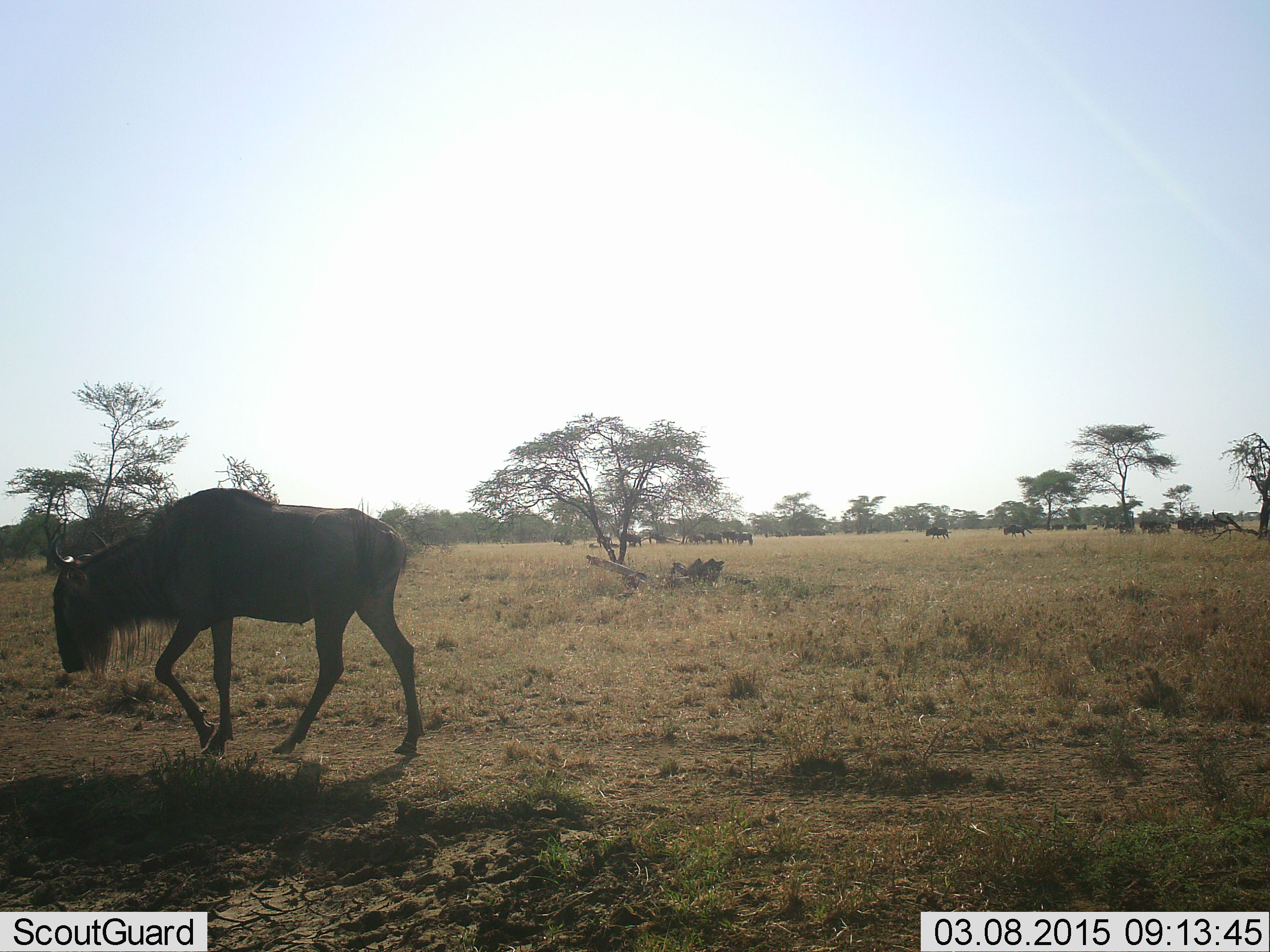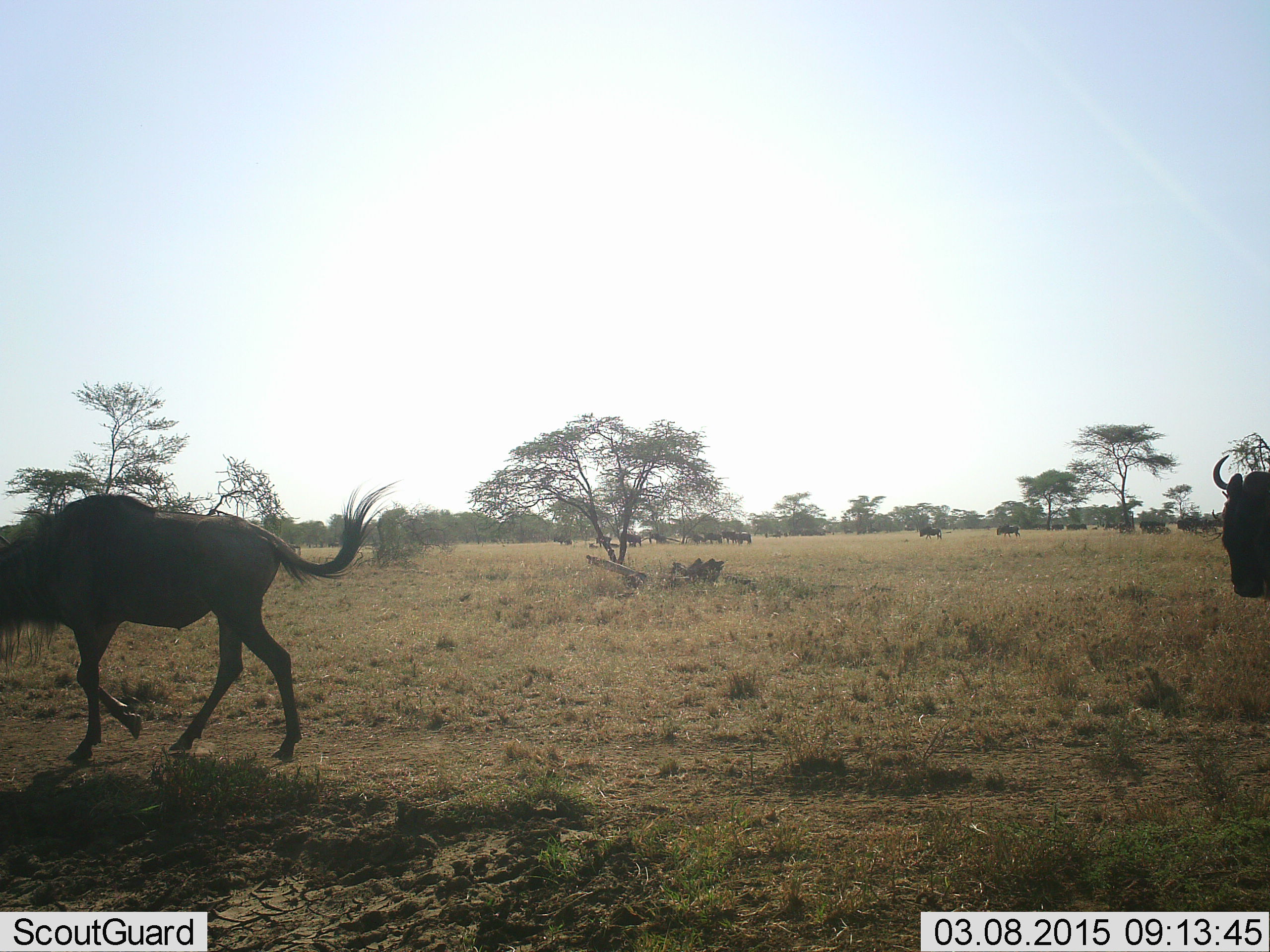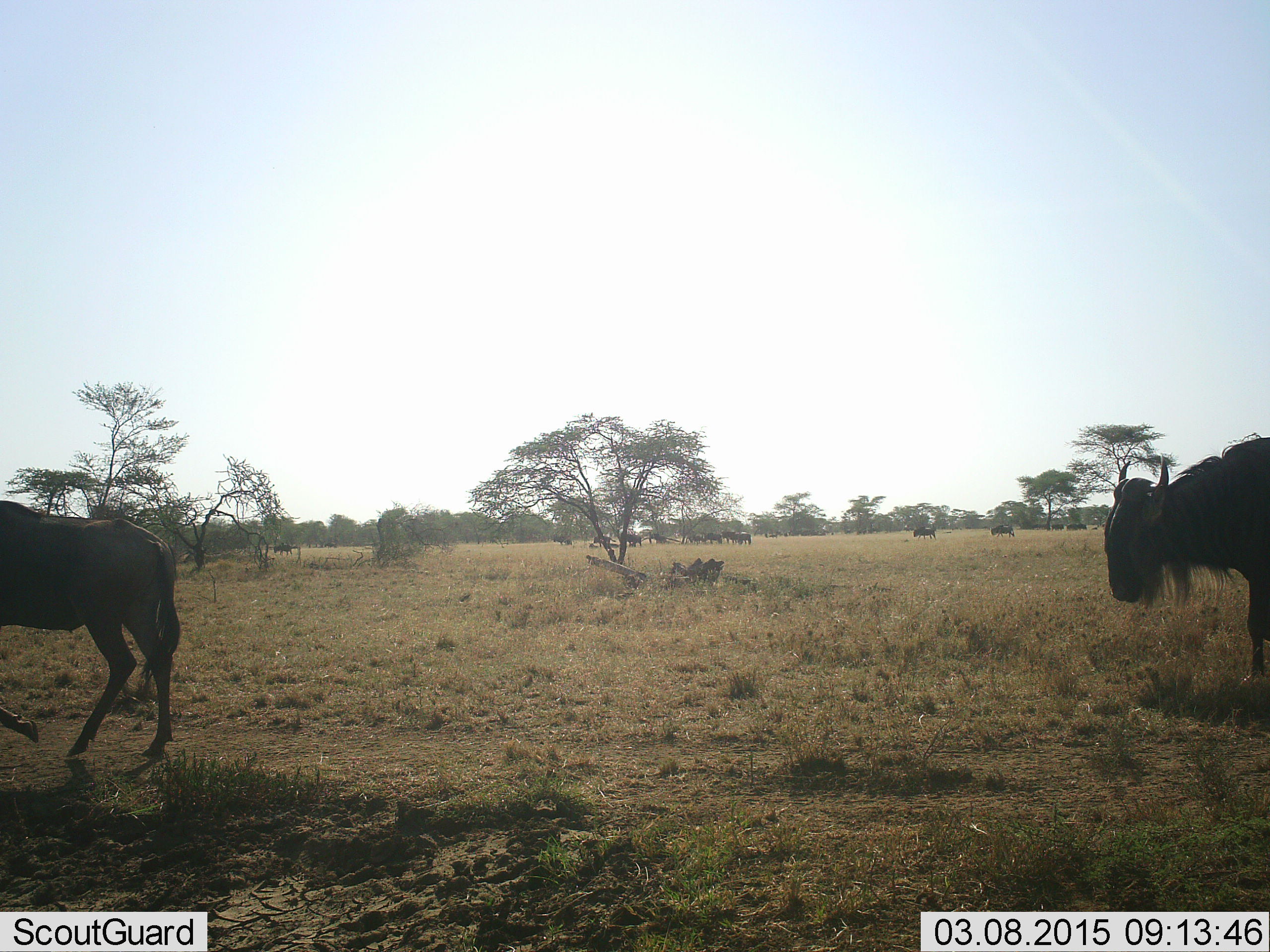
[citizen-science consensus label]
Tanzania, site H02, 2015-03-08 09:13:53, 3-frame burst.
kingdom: Animalia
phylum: Chordata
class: Mammalia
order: Artiodactyla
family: Bovidae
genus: Connochaetes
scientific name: Connochaetes taurinus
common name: blue wildebeest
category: wildebeest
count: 11-50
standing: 30%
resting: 0%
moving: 100%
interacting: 0%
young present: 0%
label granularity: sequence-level